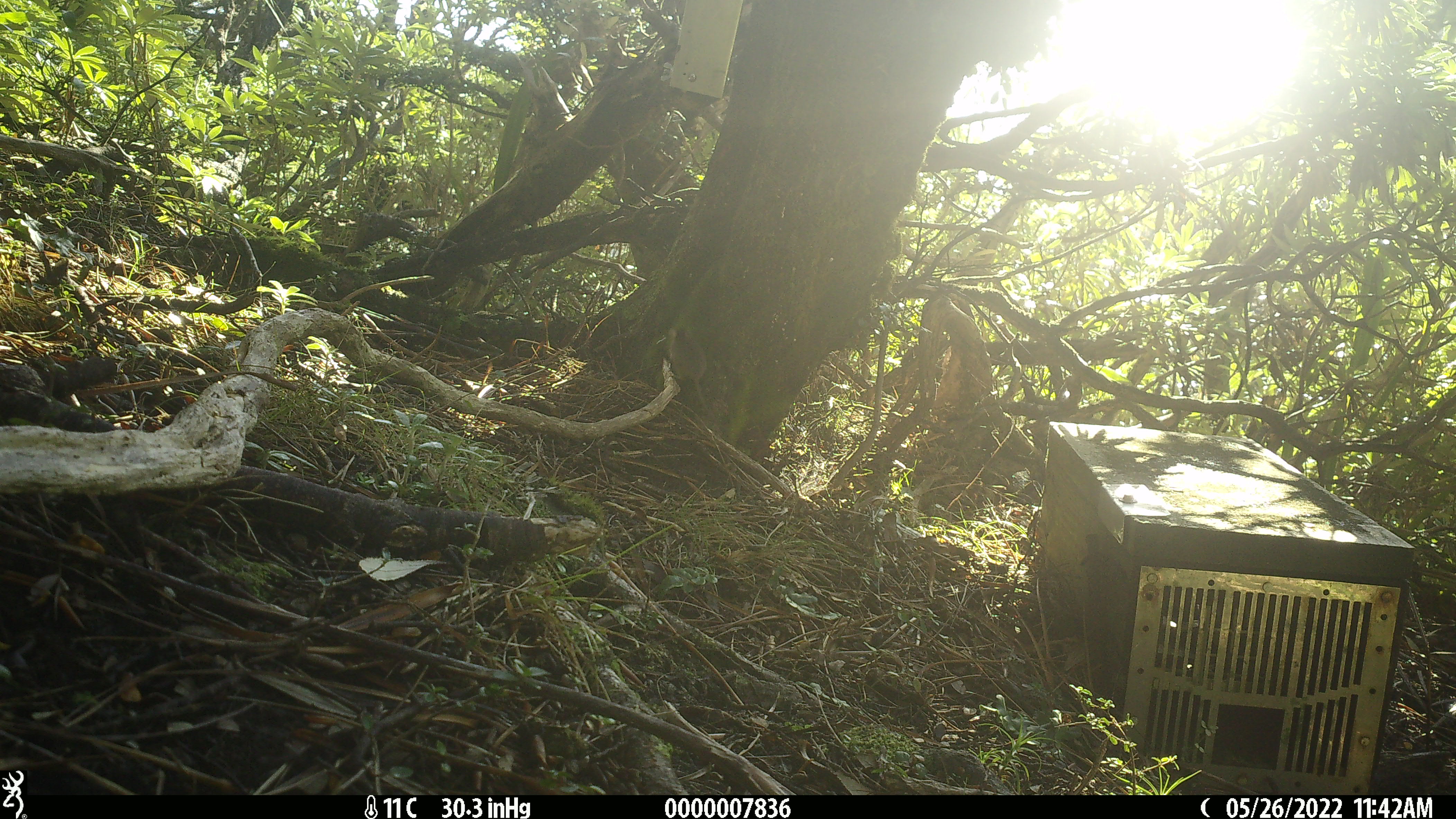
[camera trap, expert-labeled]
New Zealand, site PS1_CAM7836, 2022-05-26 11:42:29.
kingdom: Animalia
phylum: Chordata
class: Mammalia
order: Rodentia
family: Muridae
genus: Mus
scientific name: Mus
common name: mouse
Mouse (Mus).